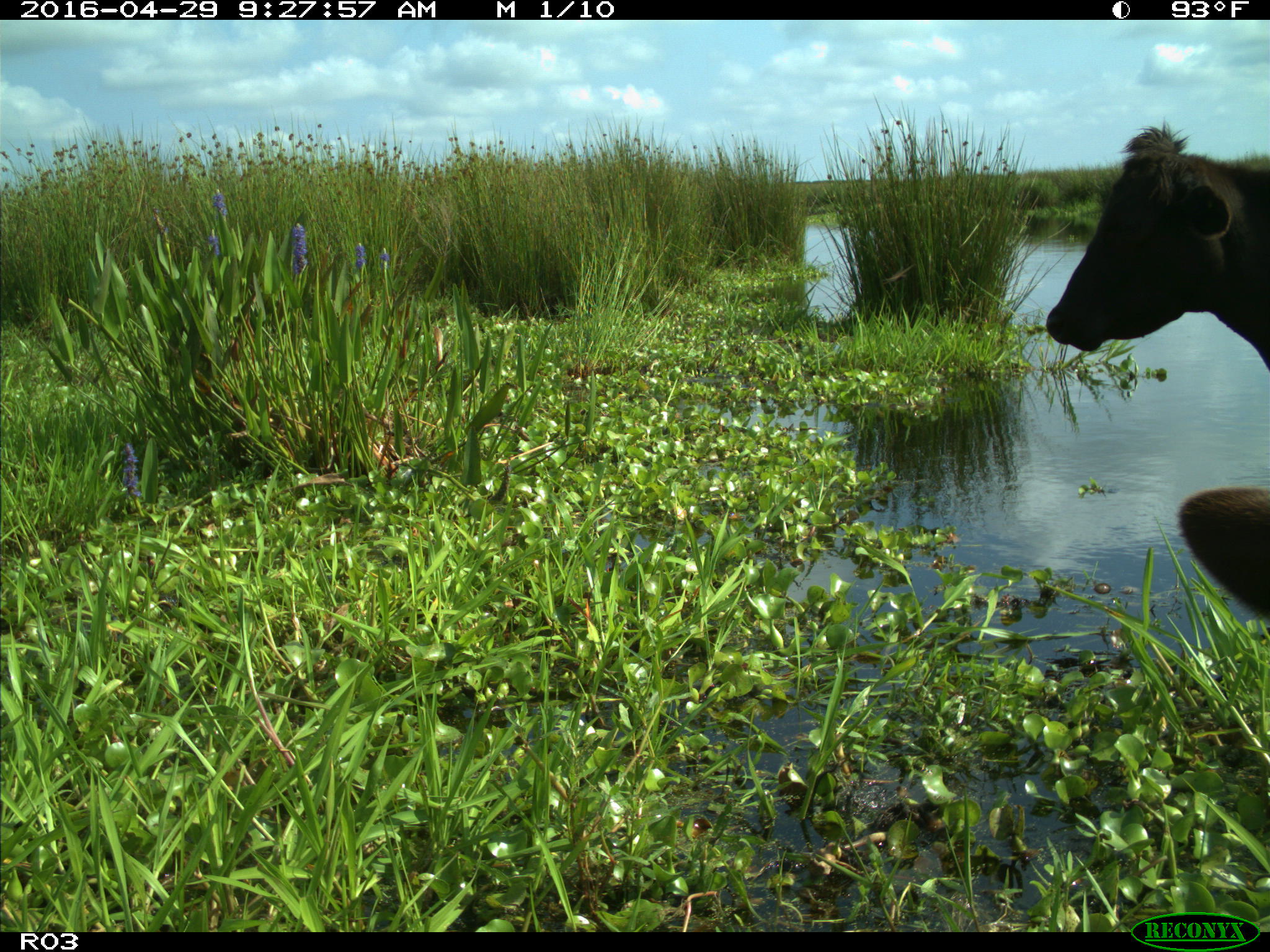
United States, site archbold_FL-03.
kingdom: Animalia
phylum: Chordata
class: Mammalia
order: Artiodactyla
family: Bovidae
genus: Bos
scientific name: Bos taurus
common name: domestic cow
Bos taurus (domestic cow).